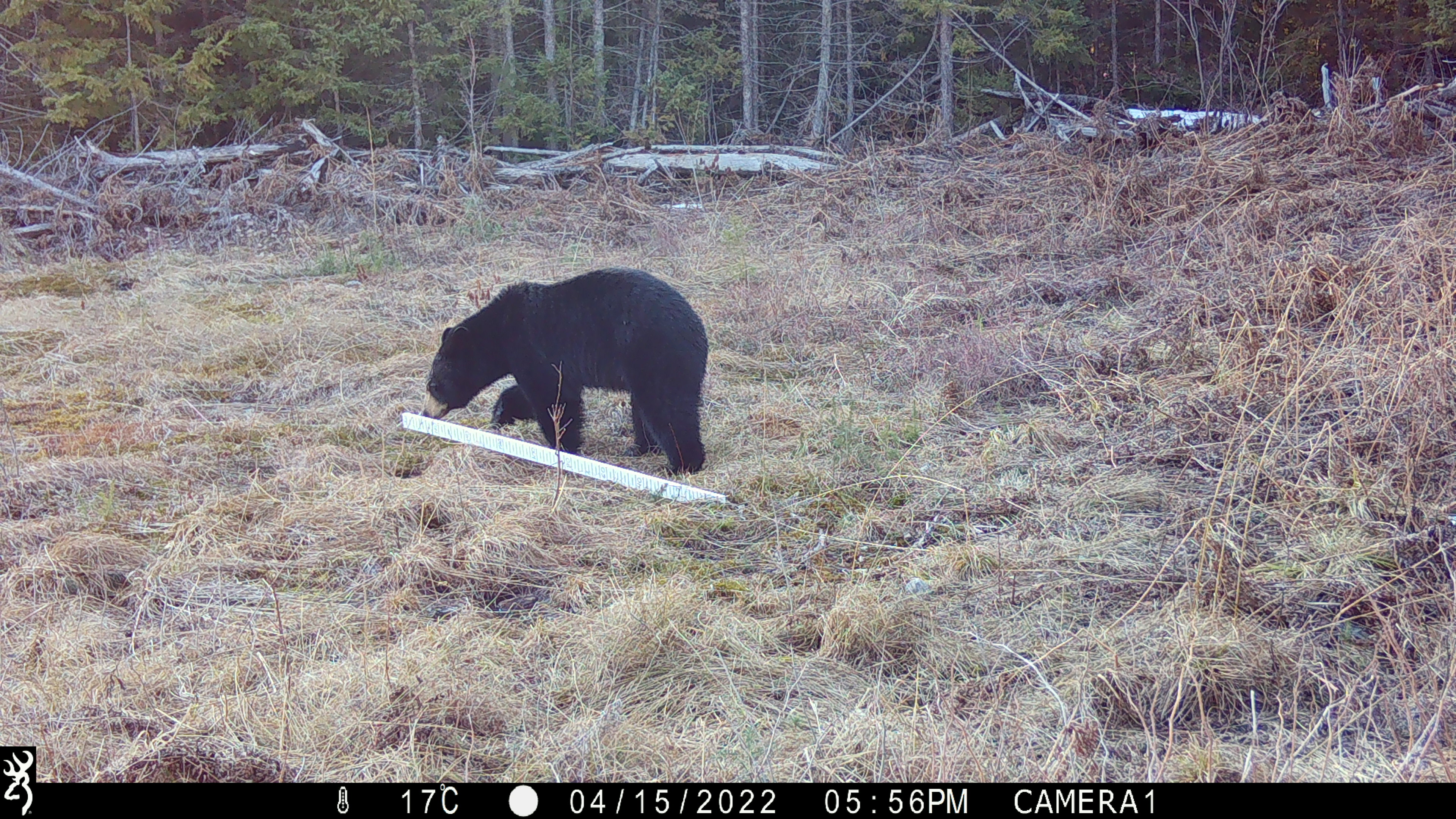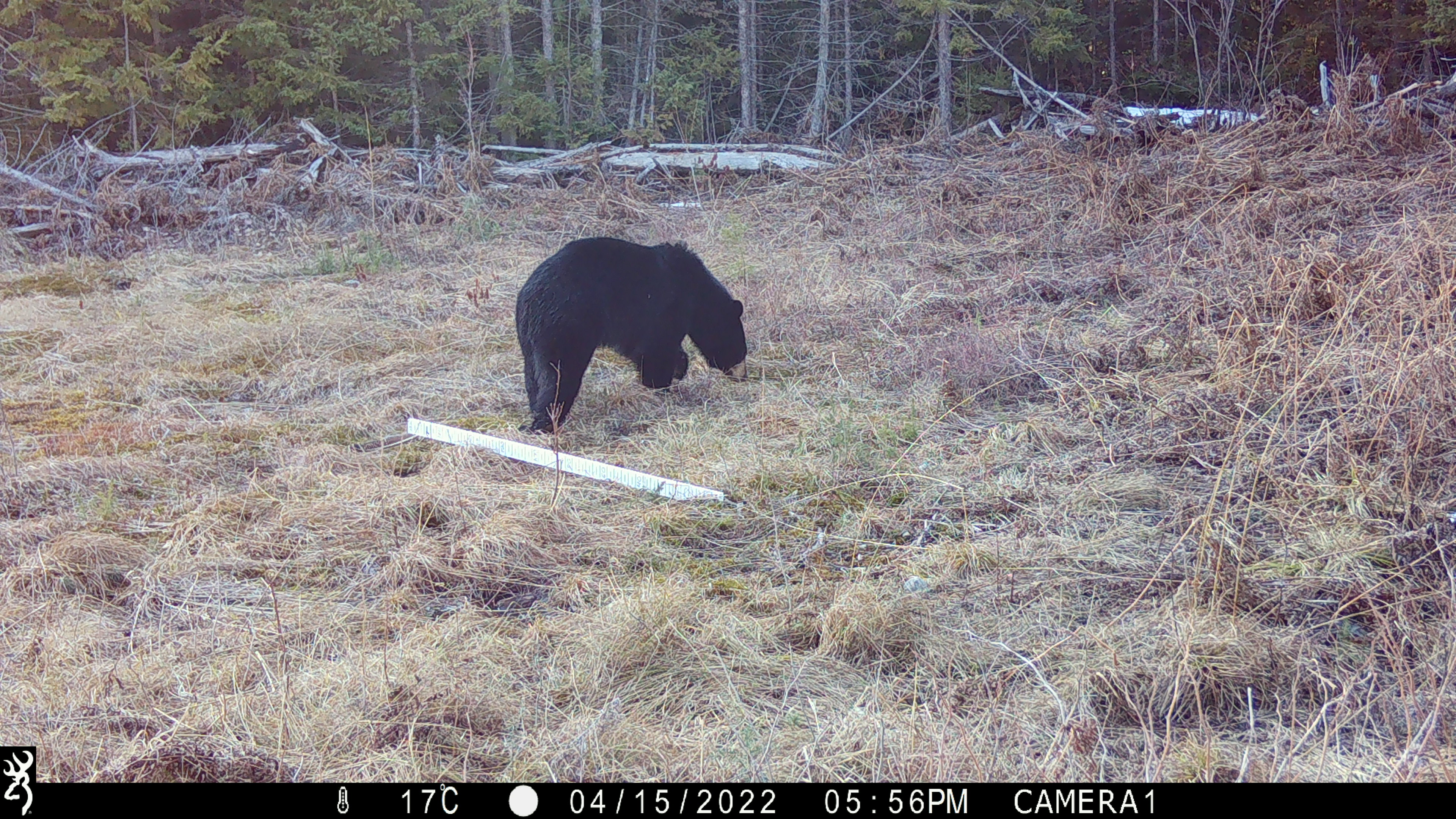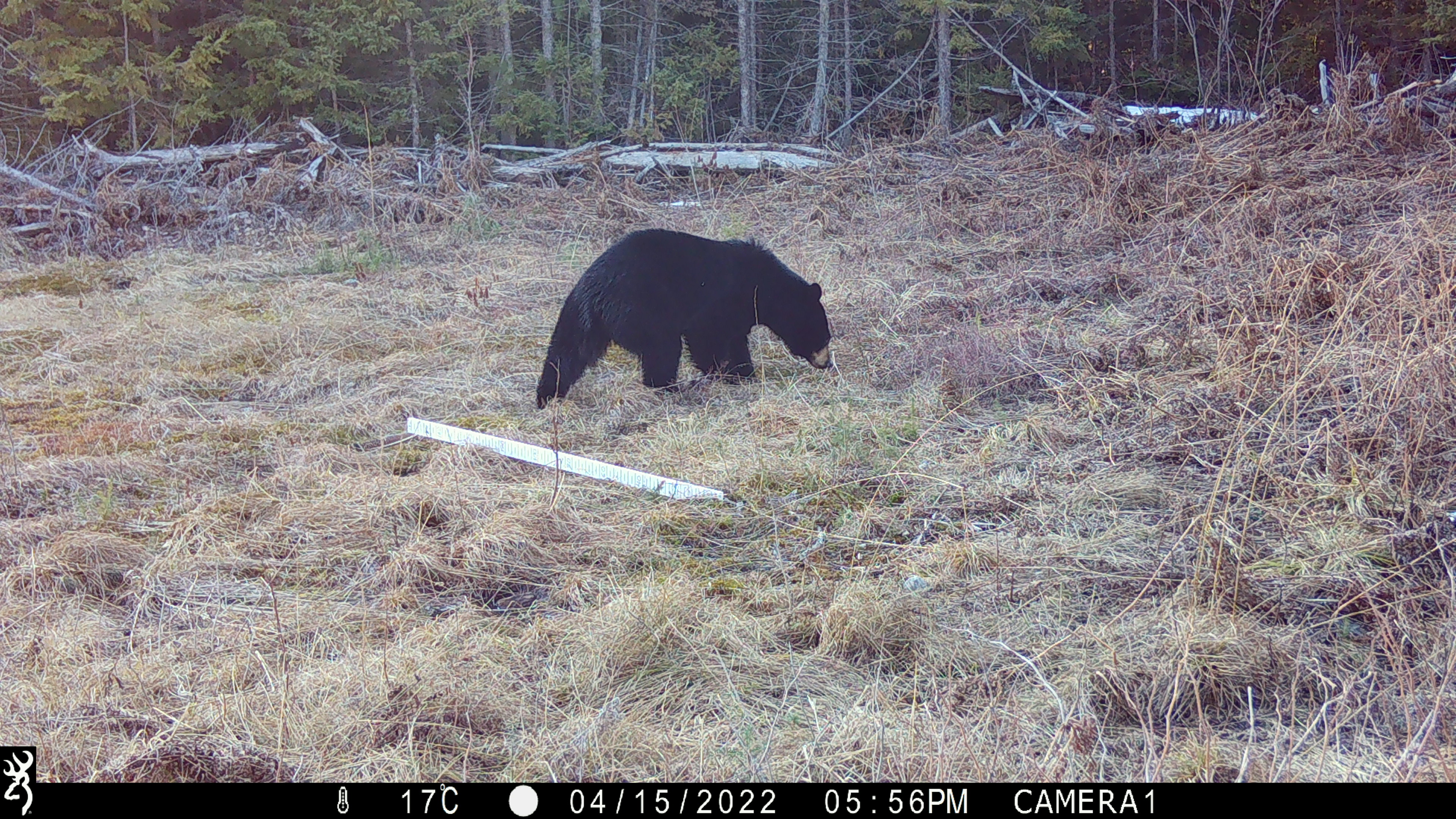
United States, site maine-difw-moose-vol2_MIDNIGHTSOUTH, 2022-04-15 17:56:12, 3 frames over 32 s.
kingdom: Animalia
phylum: Chordata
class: Mammalia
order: Carnivora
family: Ursidae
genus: Ursus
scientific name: Ursus americanus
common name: black bear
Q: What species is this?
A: Black bear (Ursus americanus).